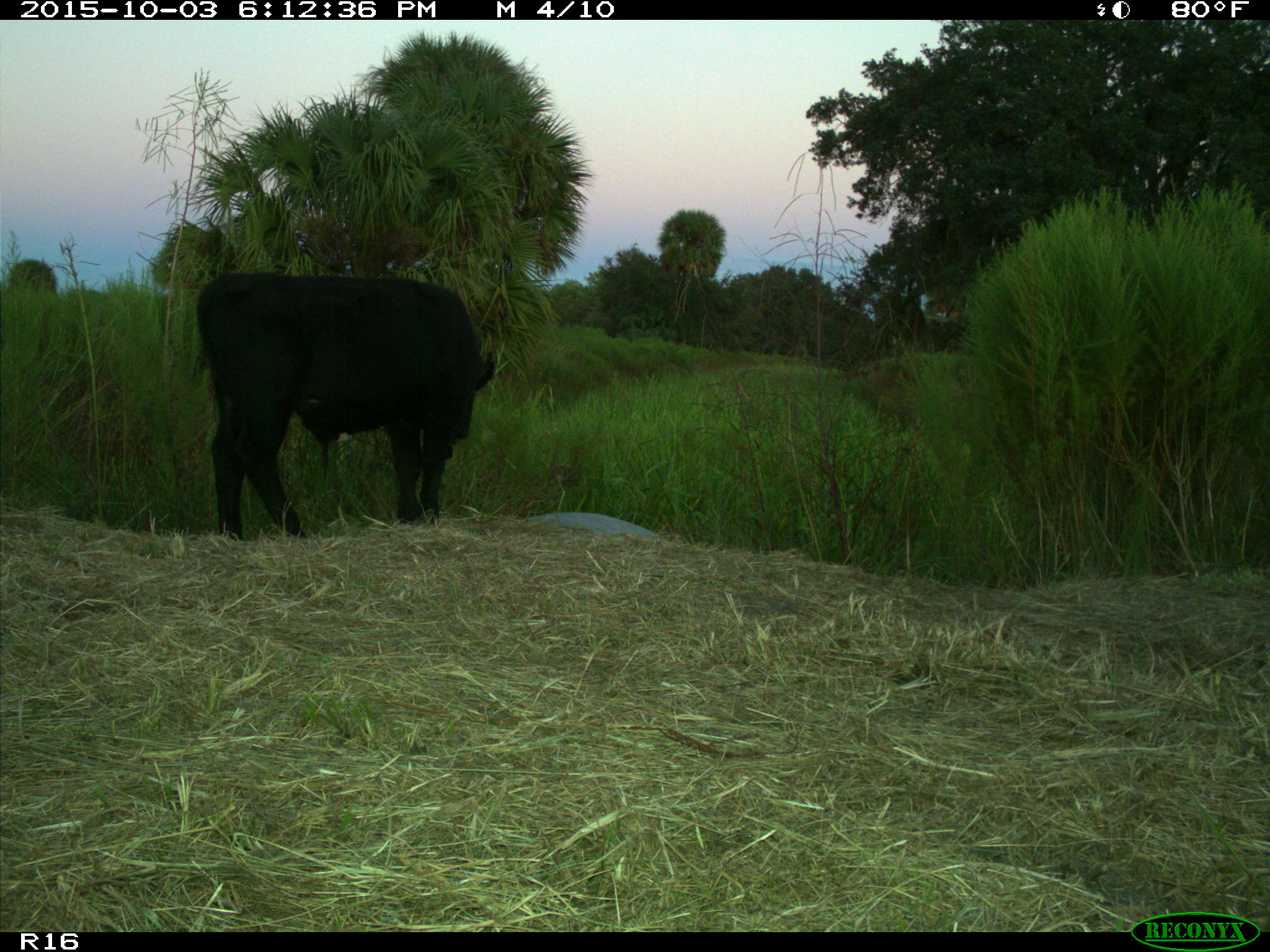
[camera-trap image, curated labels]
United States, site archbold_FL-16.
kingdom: Animalia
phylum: Chordata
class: Mammalia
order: Artiodactyla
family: Bovidae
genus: Bos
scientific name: Bos taurus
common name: domestic cow